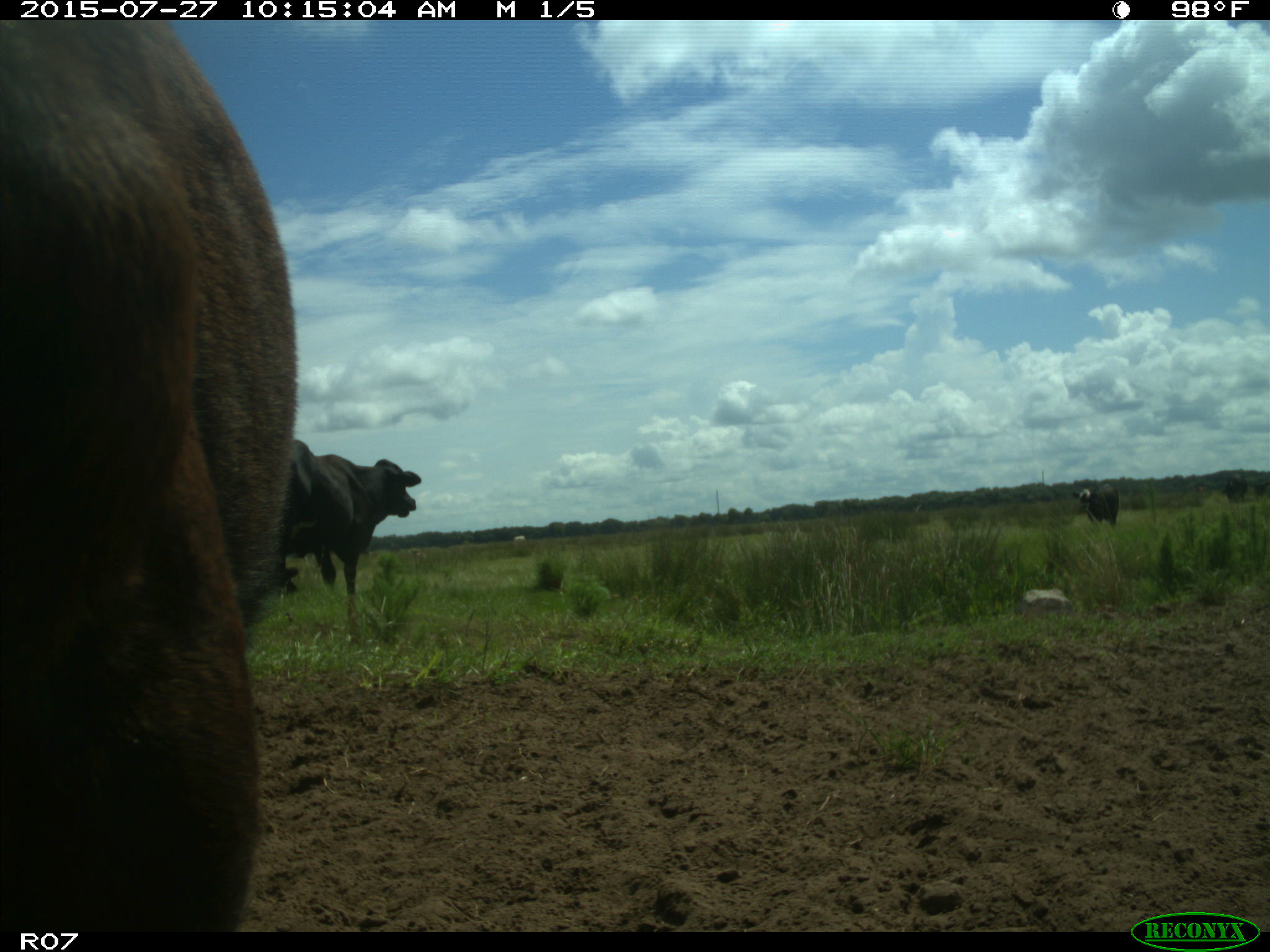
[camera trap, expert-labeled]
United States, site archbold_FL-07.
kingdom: Animalia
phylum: Chordata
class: Mammalia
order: Artiodactyla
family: Bovidae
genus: Bos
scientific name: Bos taurus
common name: domestic cow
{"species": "Bos taurus (domestic cow)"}